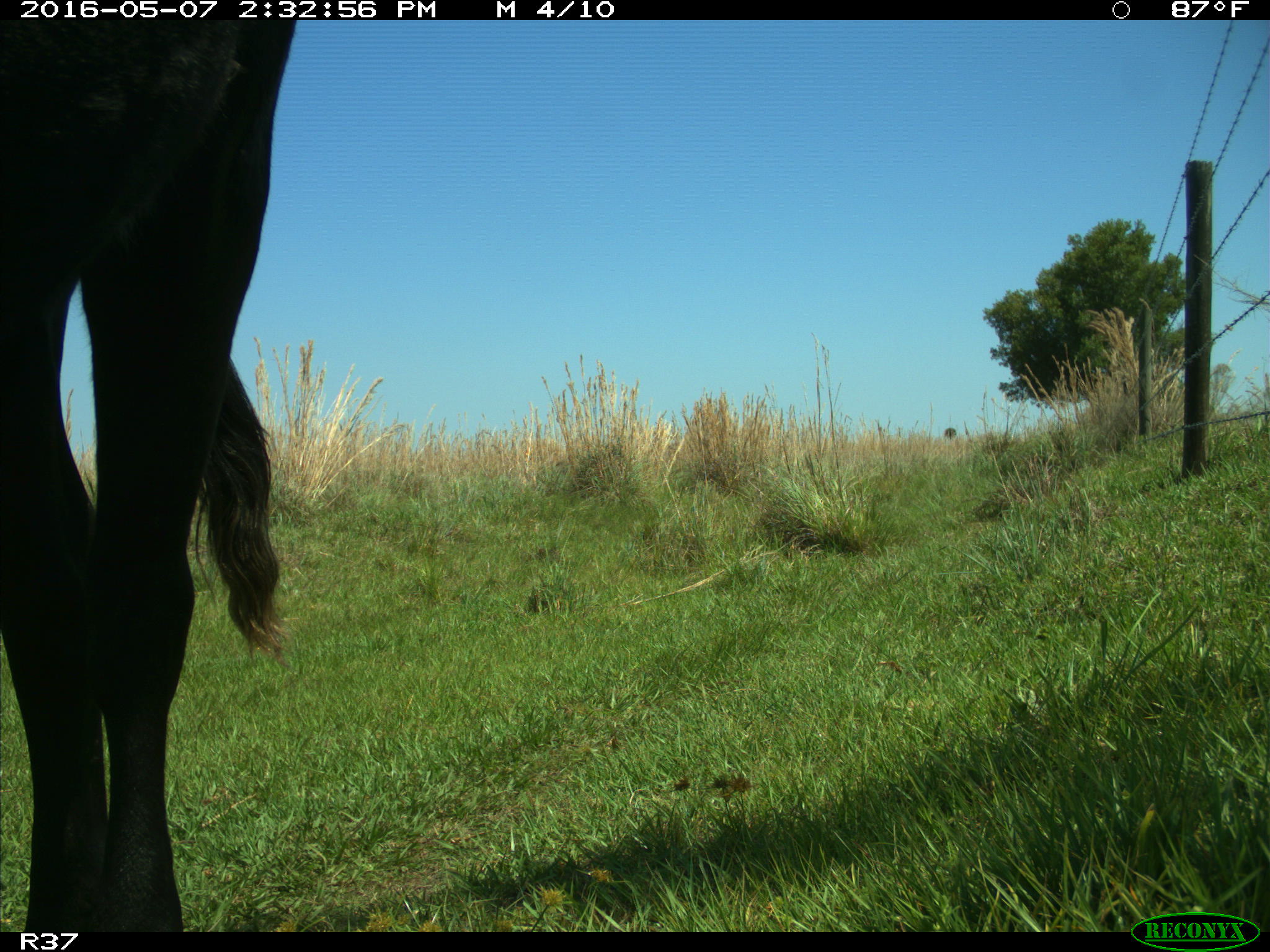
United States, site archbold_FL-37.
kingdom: Animalia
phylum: Chordata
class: Mammalia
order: Artiodactyla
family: Bovidae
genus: Bos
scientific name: Bos taurus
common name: domestic cow